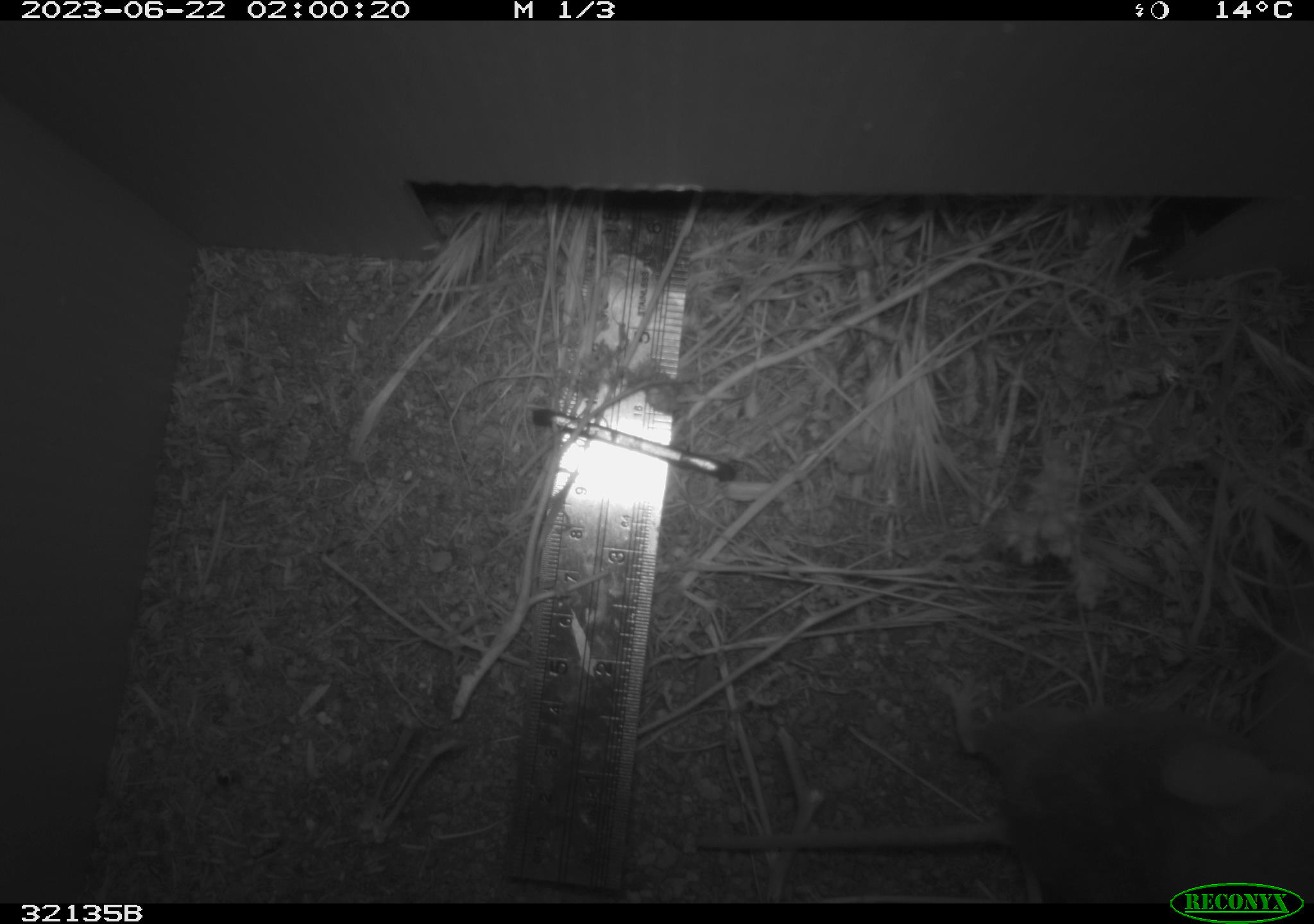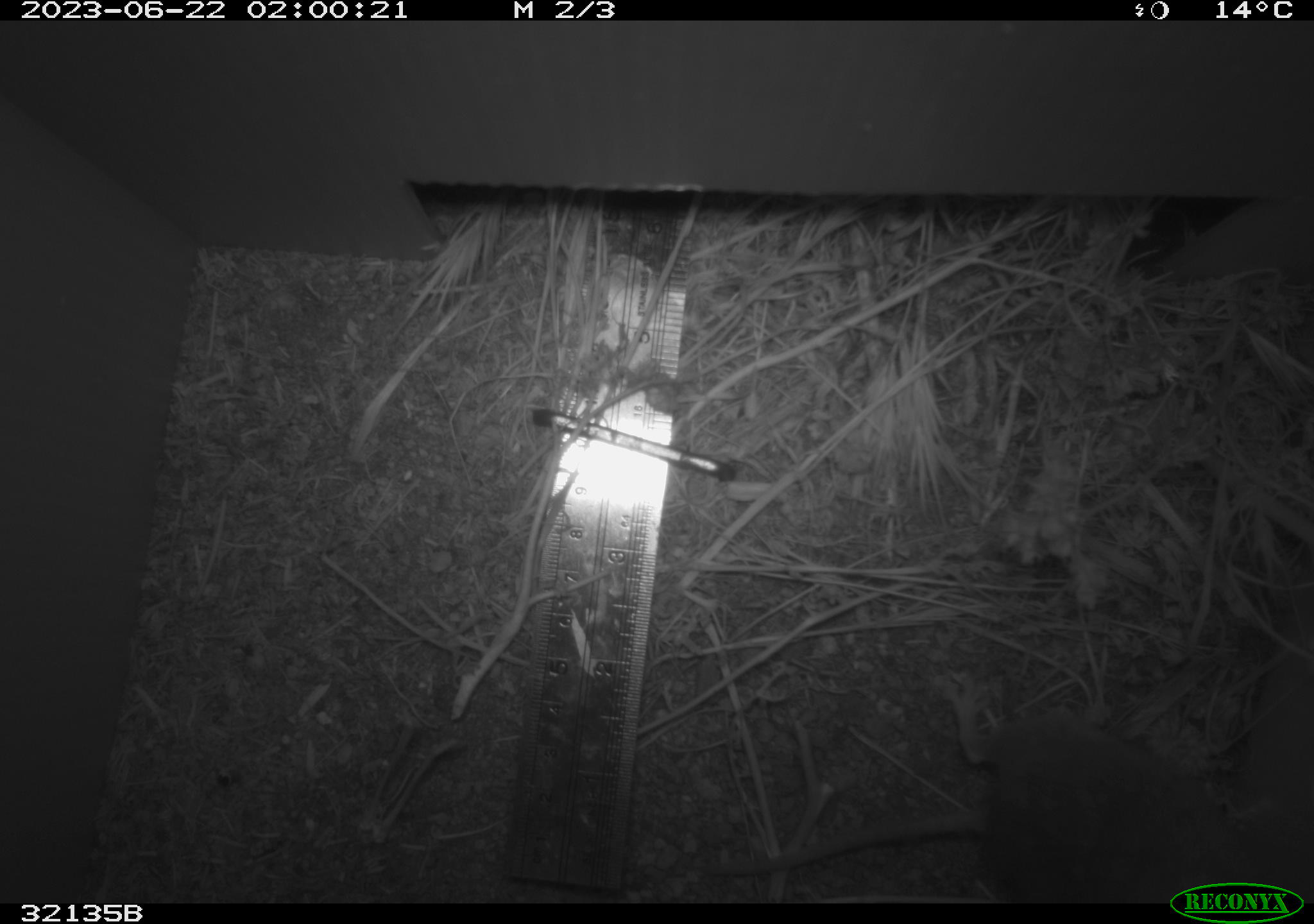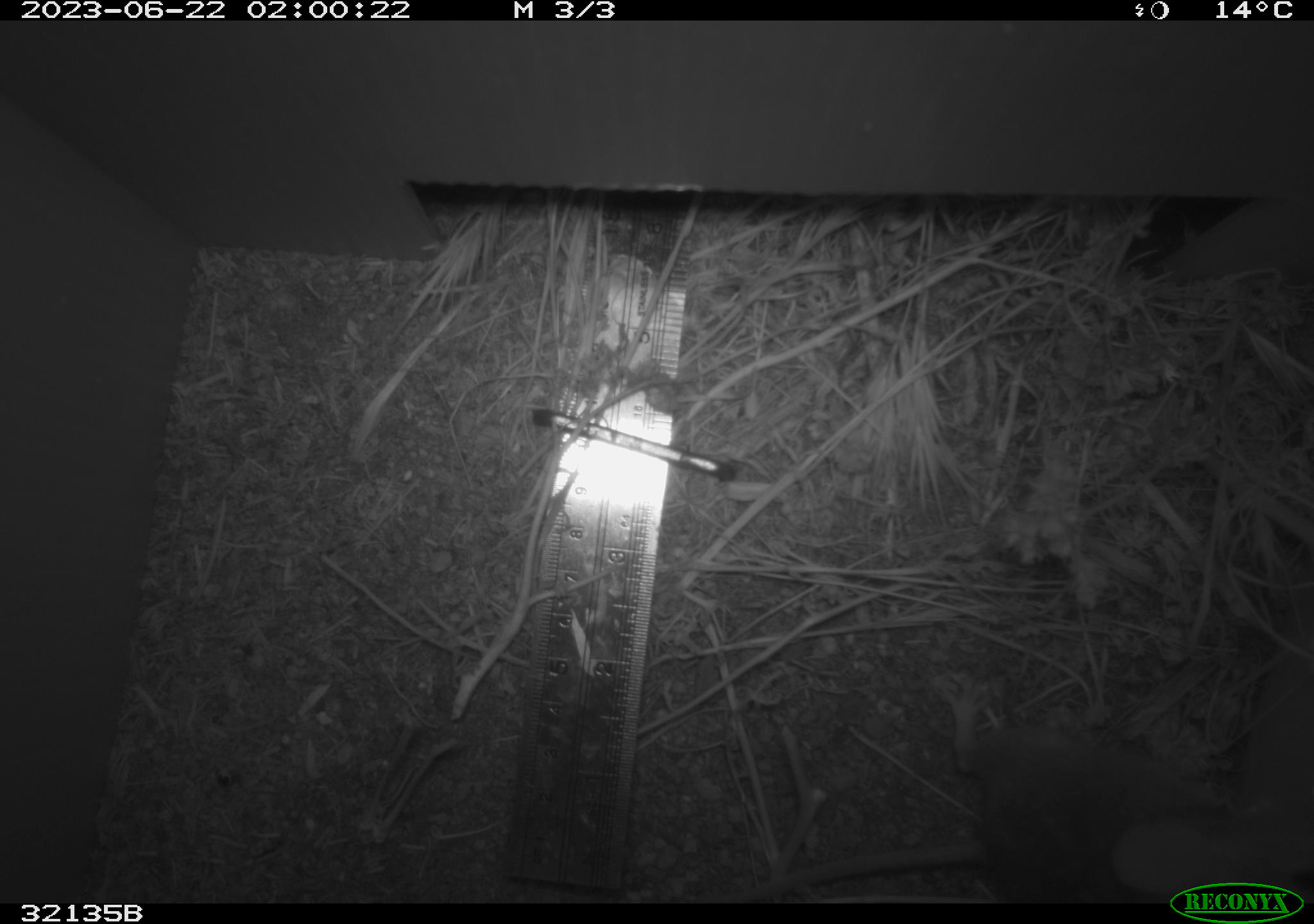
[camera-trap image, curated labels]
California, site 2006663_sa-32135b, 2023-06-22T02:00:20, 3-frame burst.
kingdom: Animalia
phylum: Chordata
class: Mammalia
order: Rodentia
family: Cricetidae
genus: Neotoma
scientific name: Neotoma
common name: pack rat or woodrat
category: neotoma species